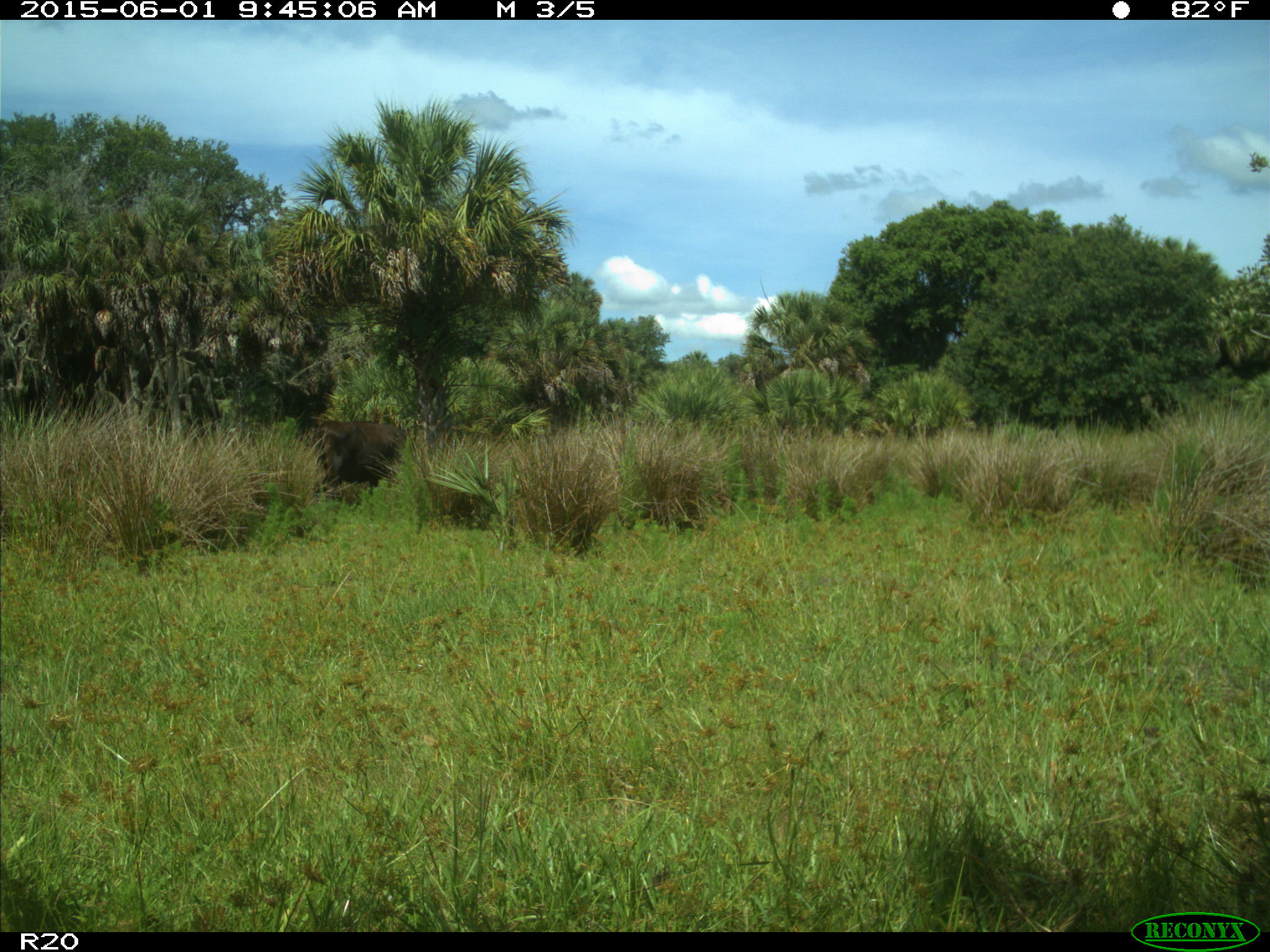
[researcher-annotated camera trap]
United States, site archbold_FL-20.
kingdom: Animalia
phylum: Chordata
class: Mammalia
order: Artiodactyla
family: Bovidae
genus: Bos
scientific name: Bos taurus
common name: domestic cow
Bos taurus (domestic cow).